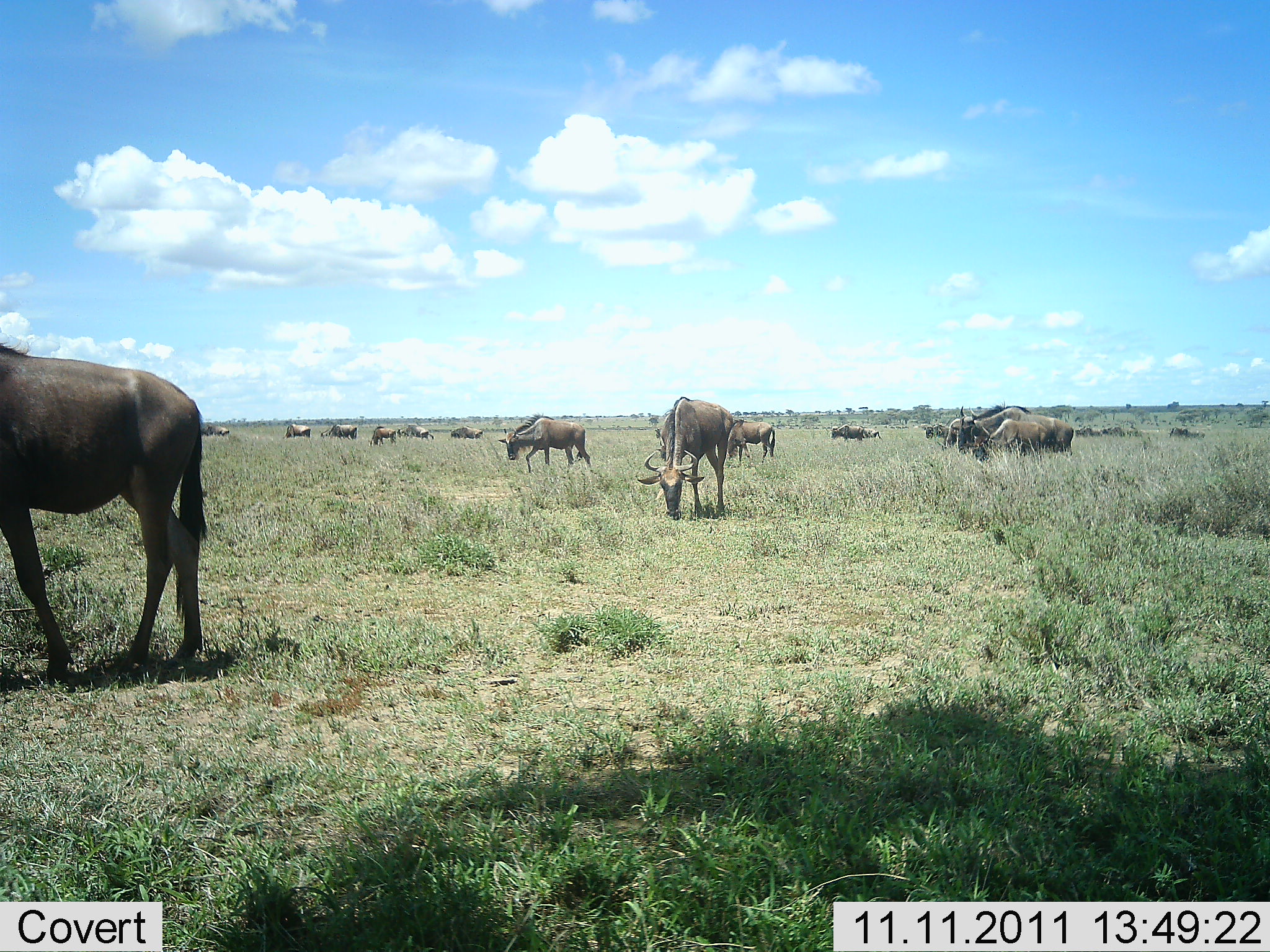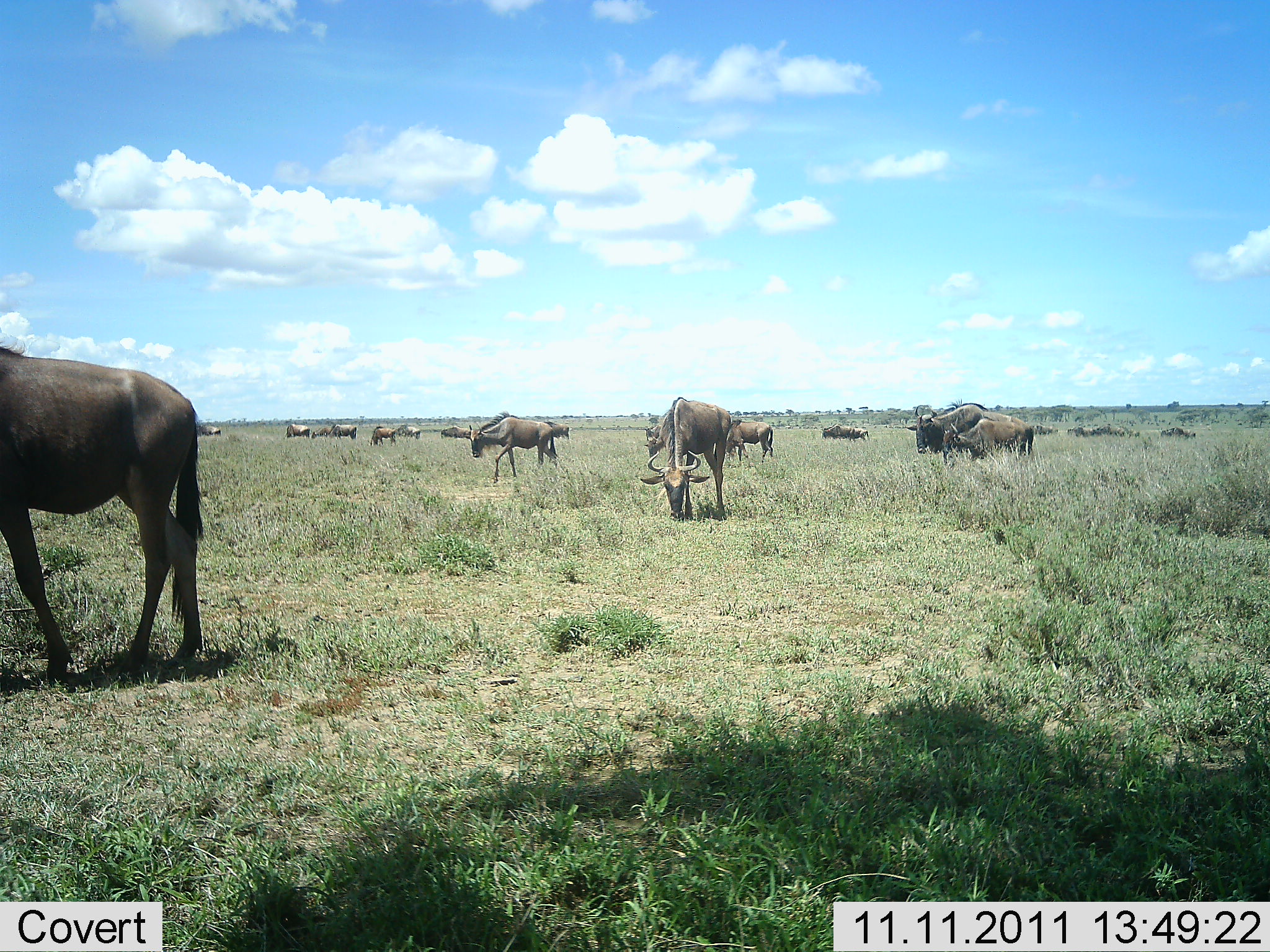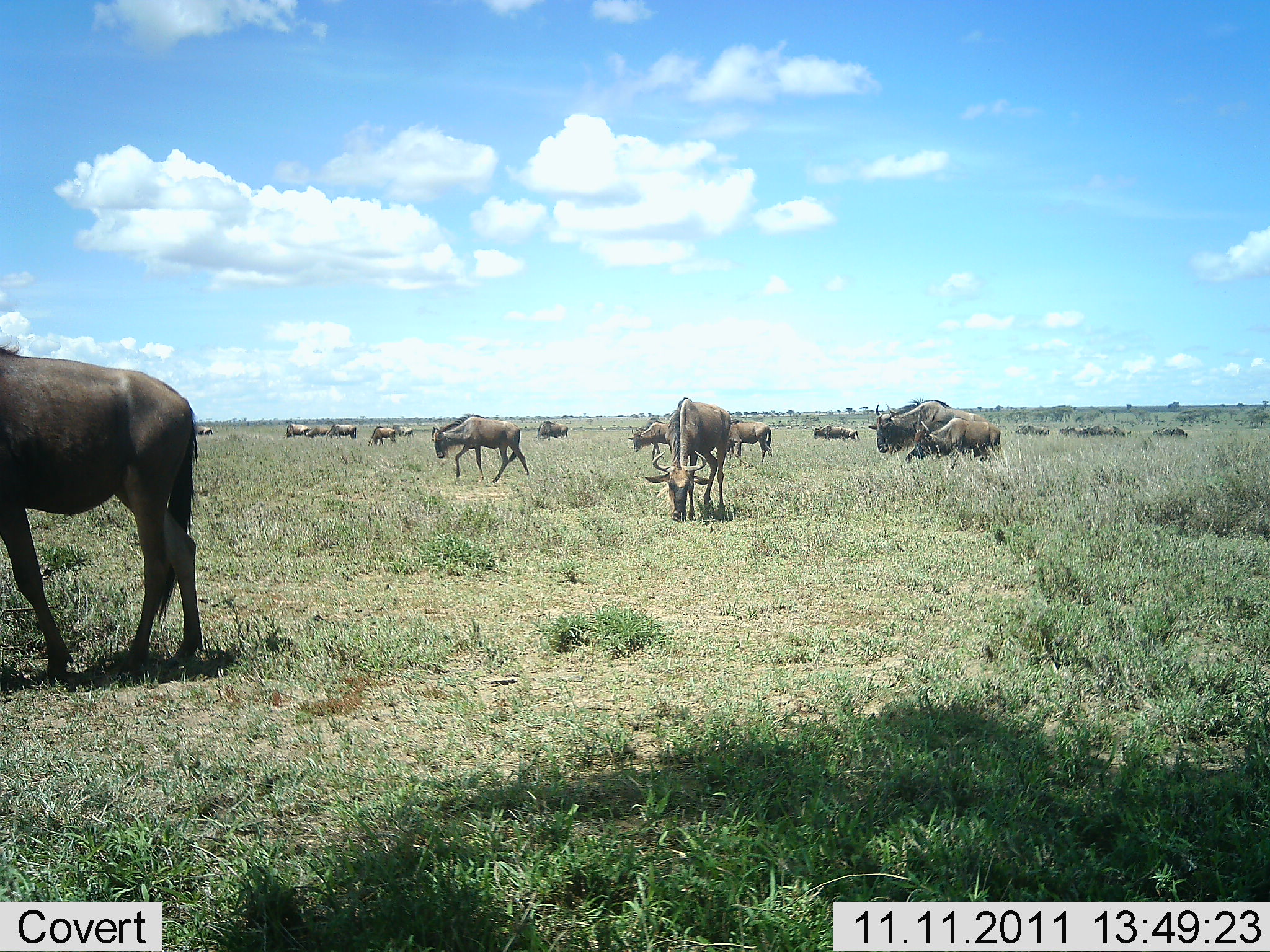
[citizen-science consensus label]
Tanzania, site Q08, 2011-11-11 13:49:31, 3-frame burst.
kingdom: Animalia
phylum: Chordata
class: Mammalia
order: Artiodactyla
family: Bovidae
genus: Connochaetes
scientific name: Connochaetes taurinus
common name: blue wildebeest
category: wildebeest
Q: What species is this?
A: Wildebeest (blue wildebeest) (Connochaetes taurinus).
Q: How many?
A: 11-50.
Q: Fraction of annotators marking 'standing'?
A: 47%.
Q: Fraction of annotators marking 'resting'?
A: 13%.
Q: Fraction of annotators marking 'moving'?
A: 87%.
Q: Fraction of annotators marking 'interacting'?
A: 7%.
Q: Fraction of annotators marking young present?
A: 20%.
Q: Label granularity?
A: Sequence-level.